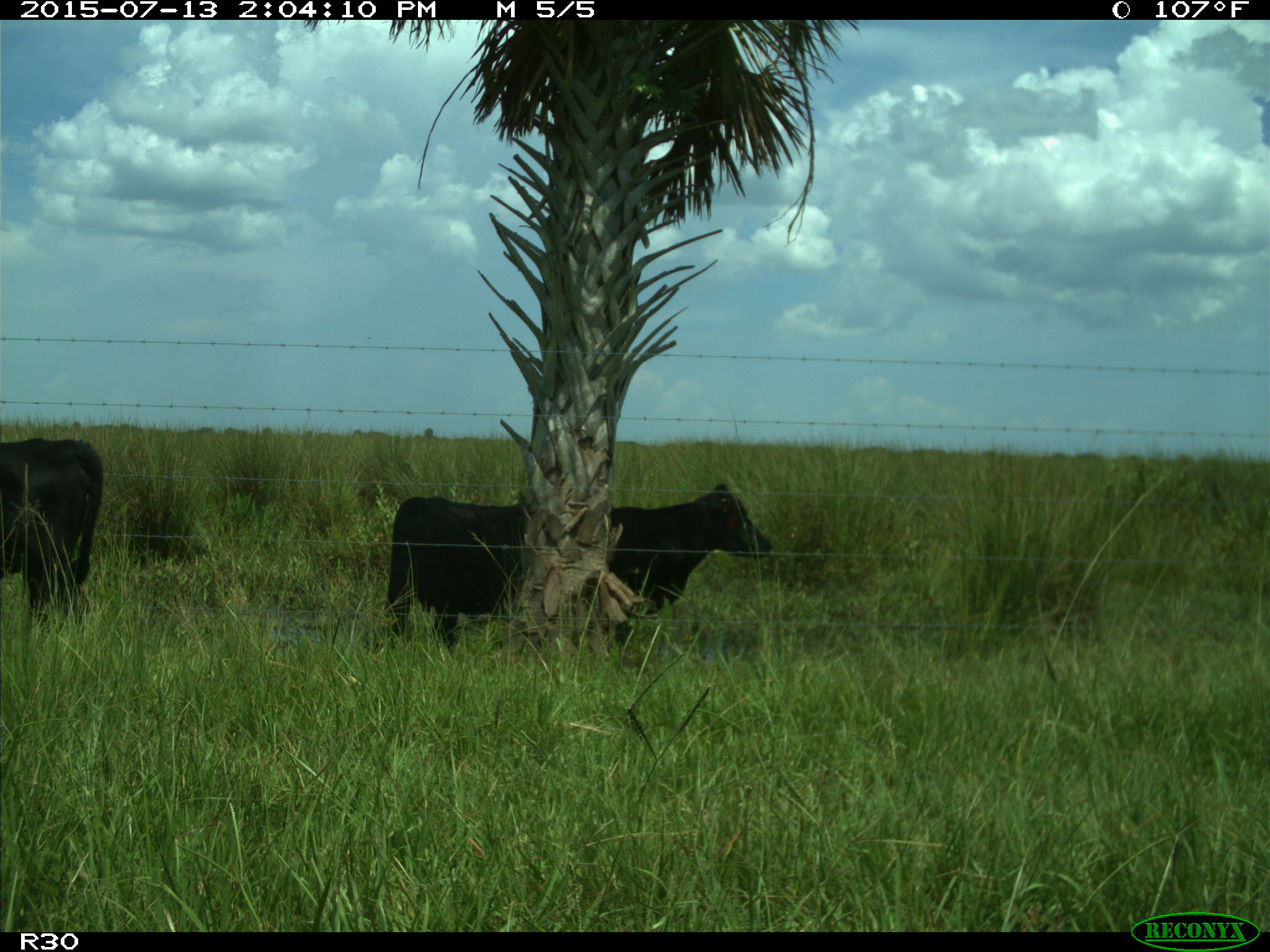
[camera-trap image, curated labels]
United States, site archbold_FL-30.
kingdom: Animalia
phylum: Chordata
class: Mammalia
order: Artiodactyla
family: Bovidae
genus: Bos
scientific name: Bos taurus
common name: domestic cow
Bos taurus (domestic cow).